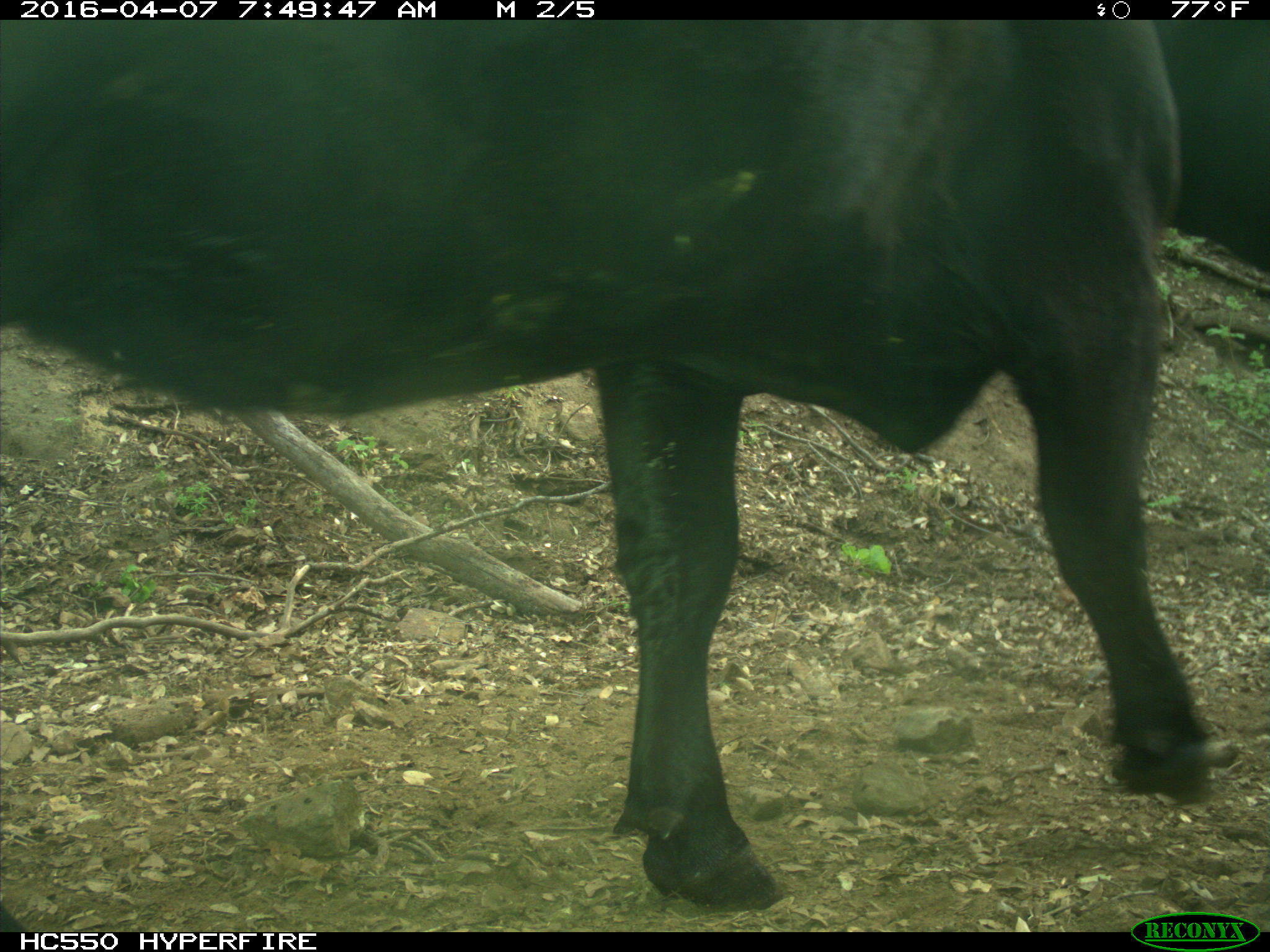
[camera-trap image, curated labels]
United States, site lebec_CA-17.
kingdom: Animalia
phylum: Chordata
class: Mammalia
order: Artiodactyla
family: Bovidae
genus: Bos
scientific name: Bos taurus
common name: domestic cow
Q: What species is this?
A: Bos taurus (domestic cow).